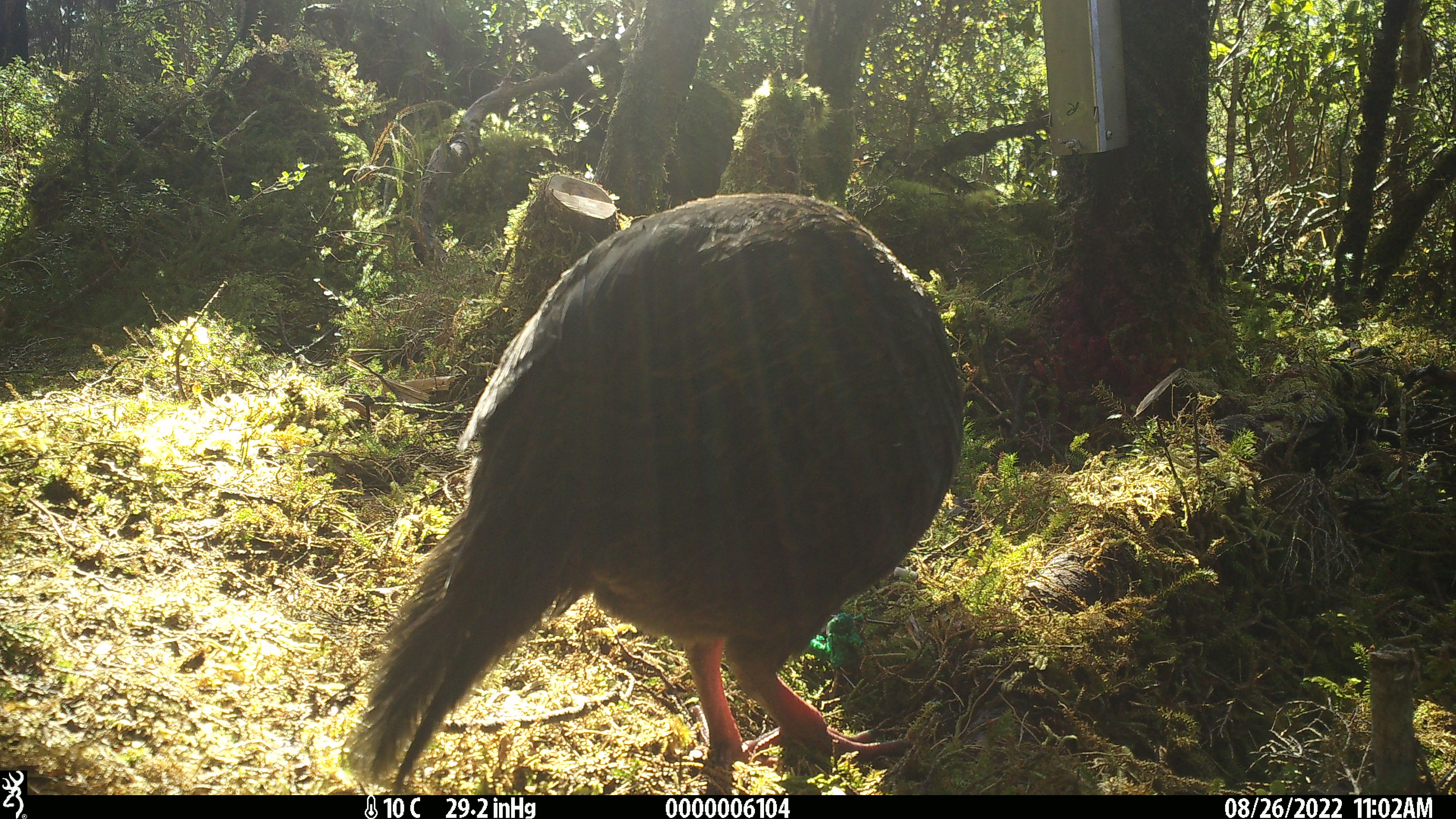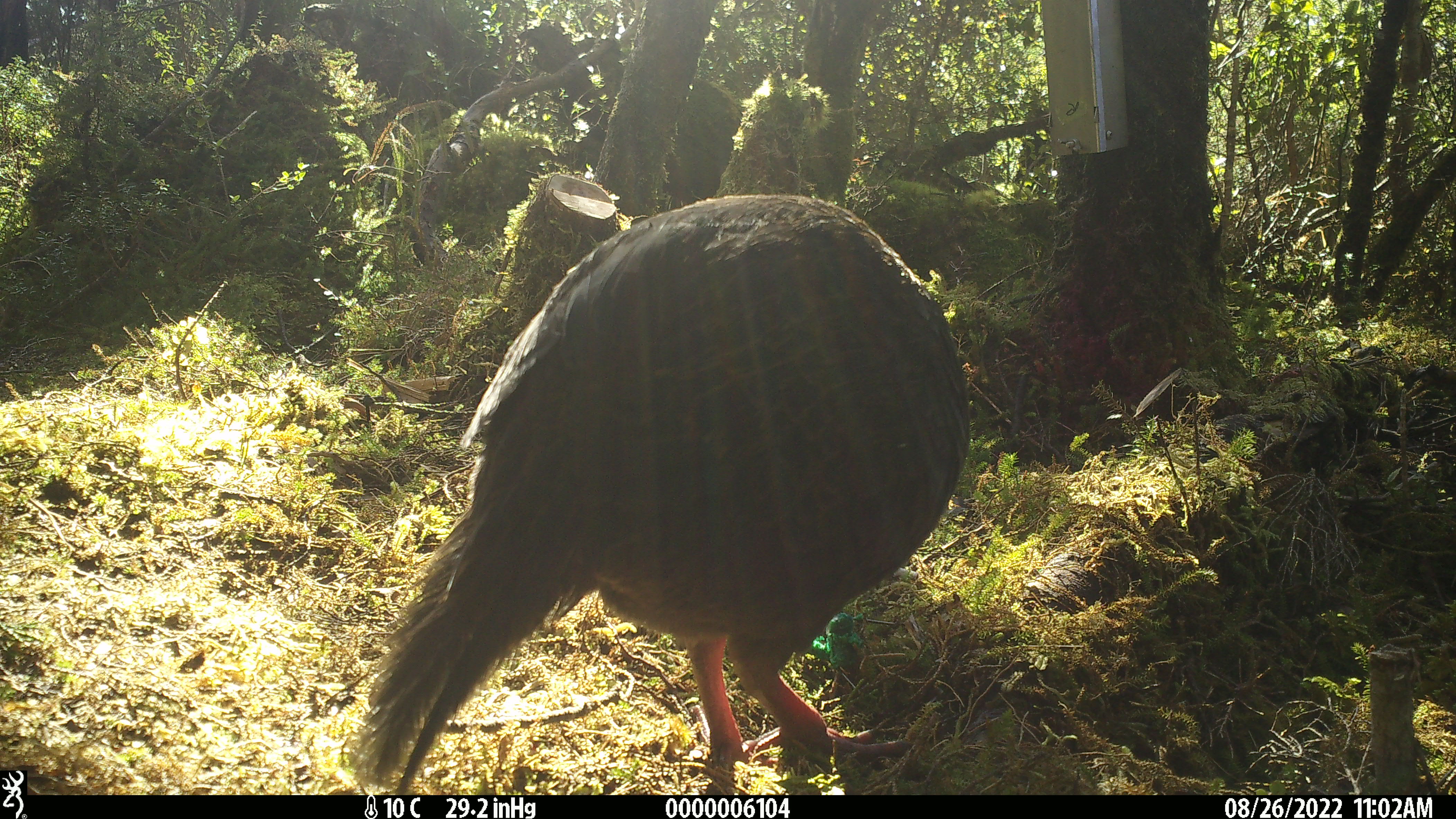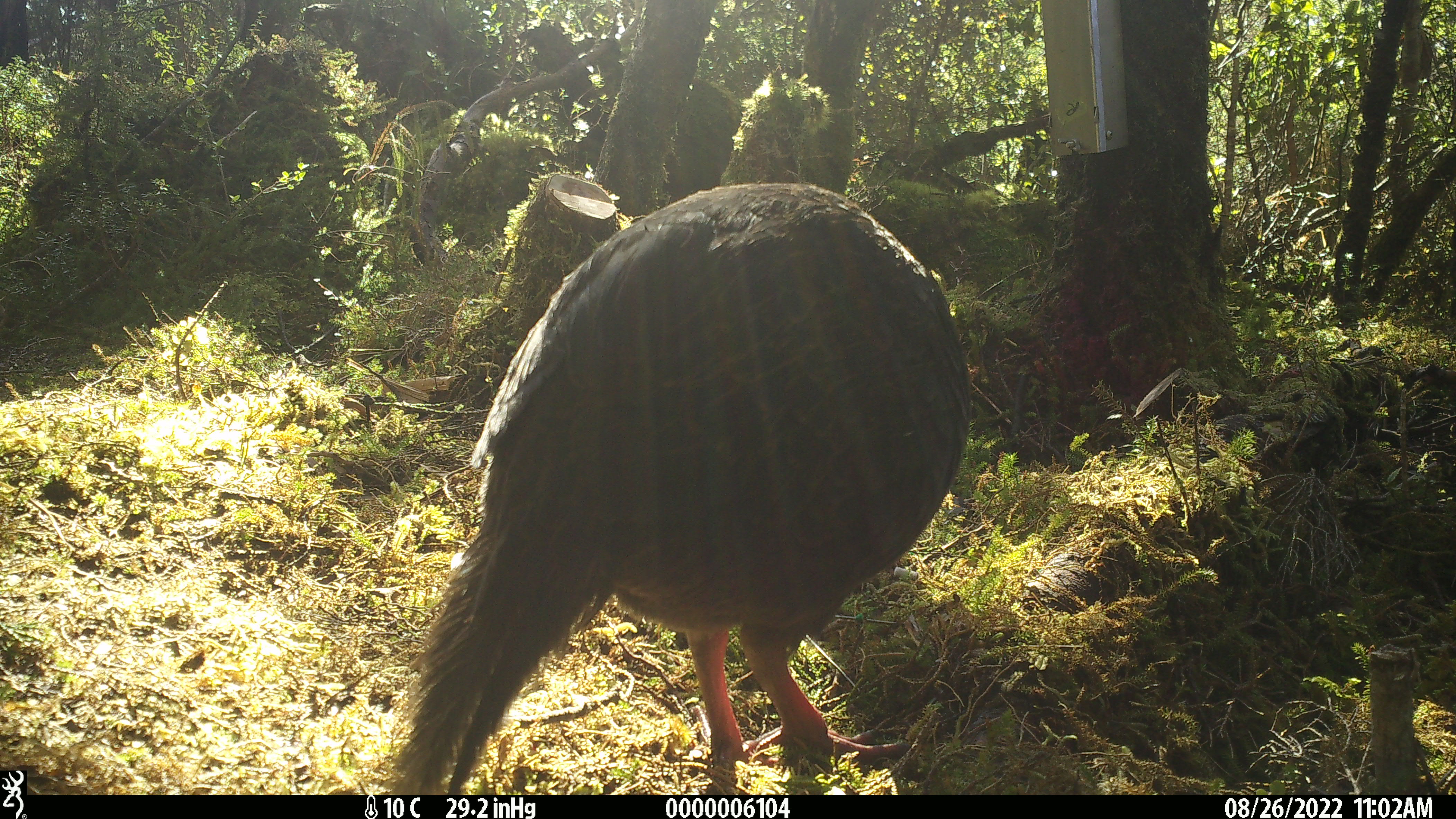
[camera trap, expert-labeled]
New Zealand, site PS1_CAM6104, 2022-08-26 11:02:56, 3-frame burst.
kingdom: Animalia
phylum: Chordata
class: Aves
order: Gruiformes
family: Rallidae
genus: Gallirallus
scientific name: Gallirallus australis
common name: weka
Weka (Gallirallus australis).